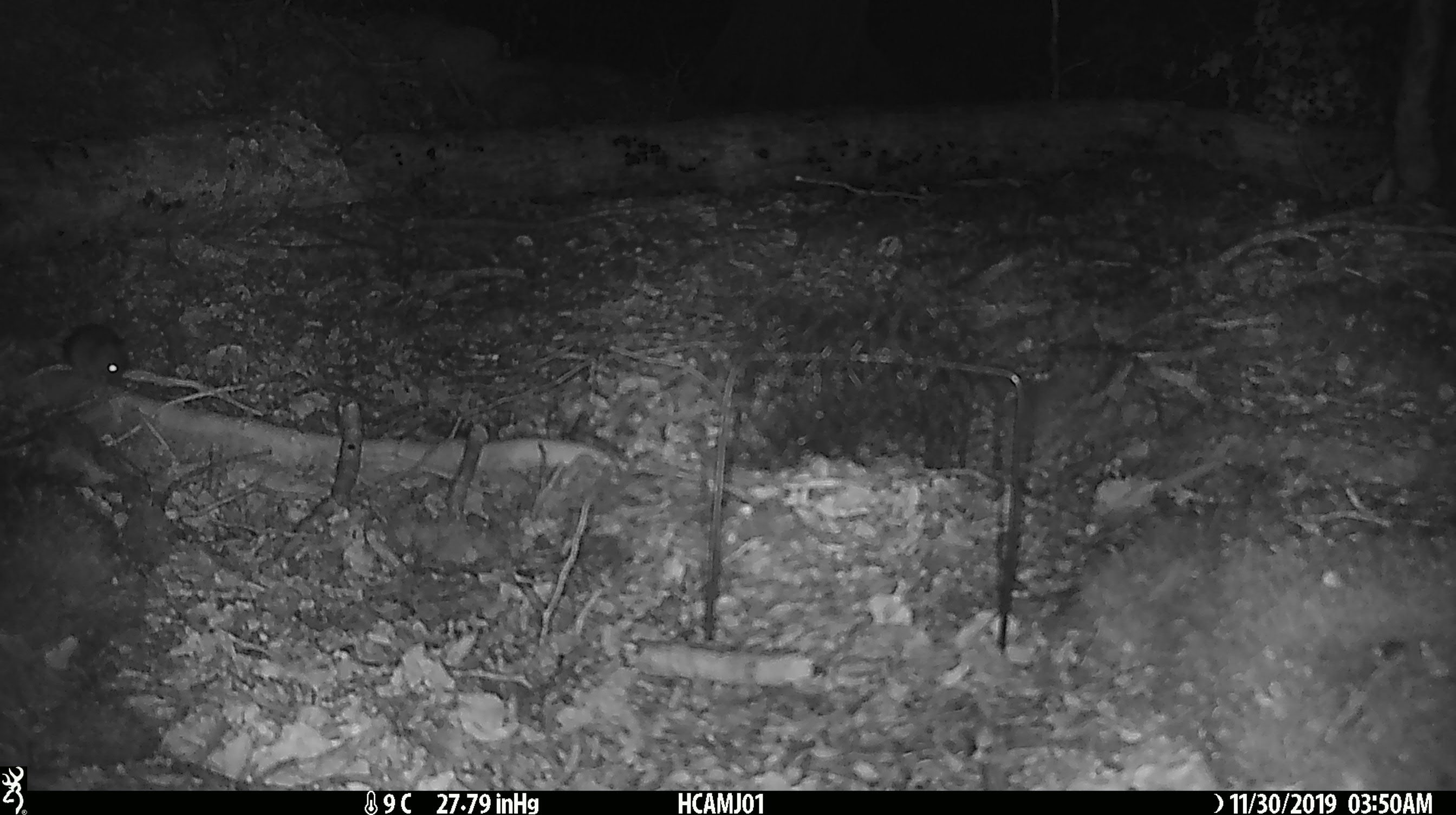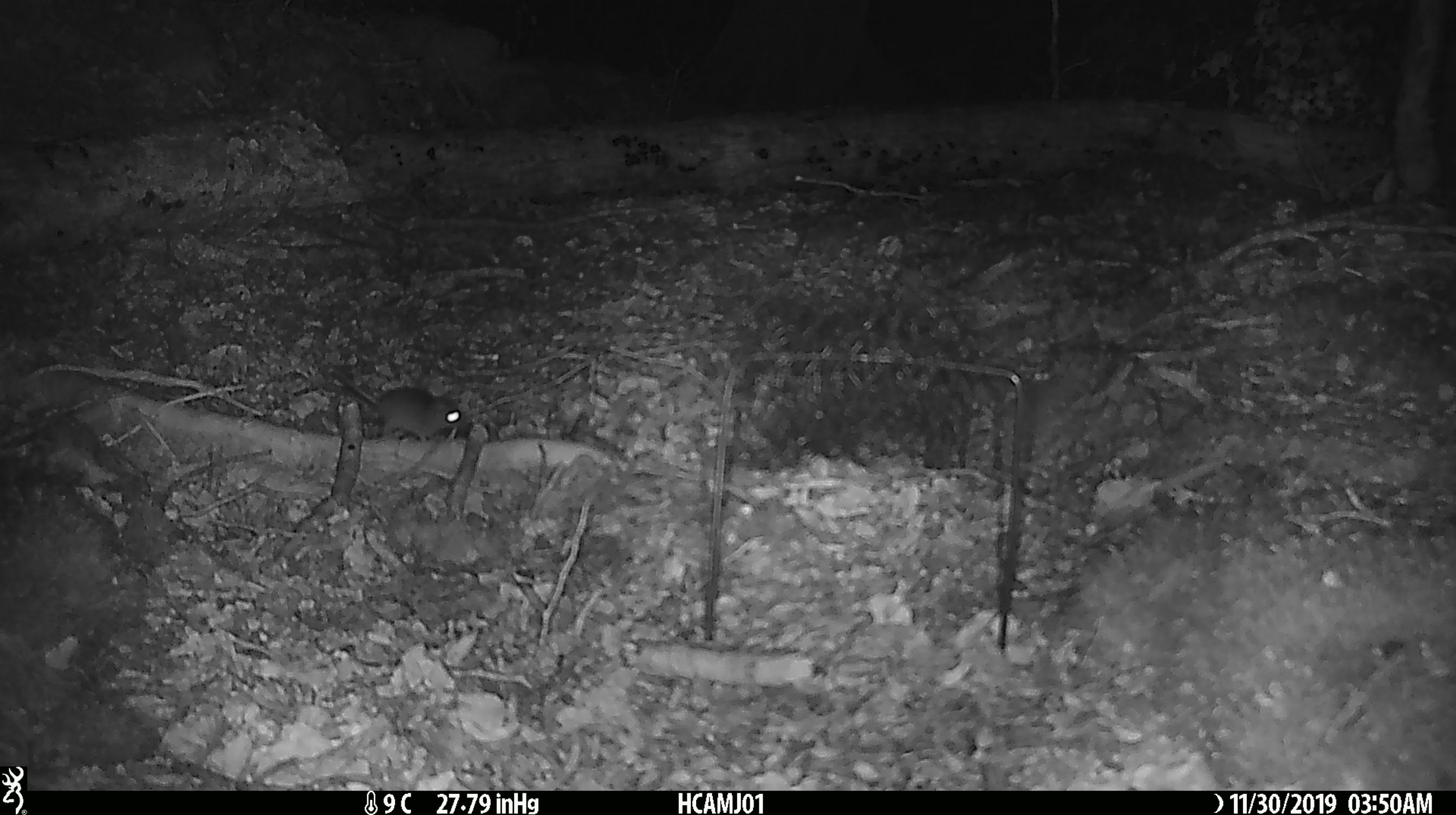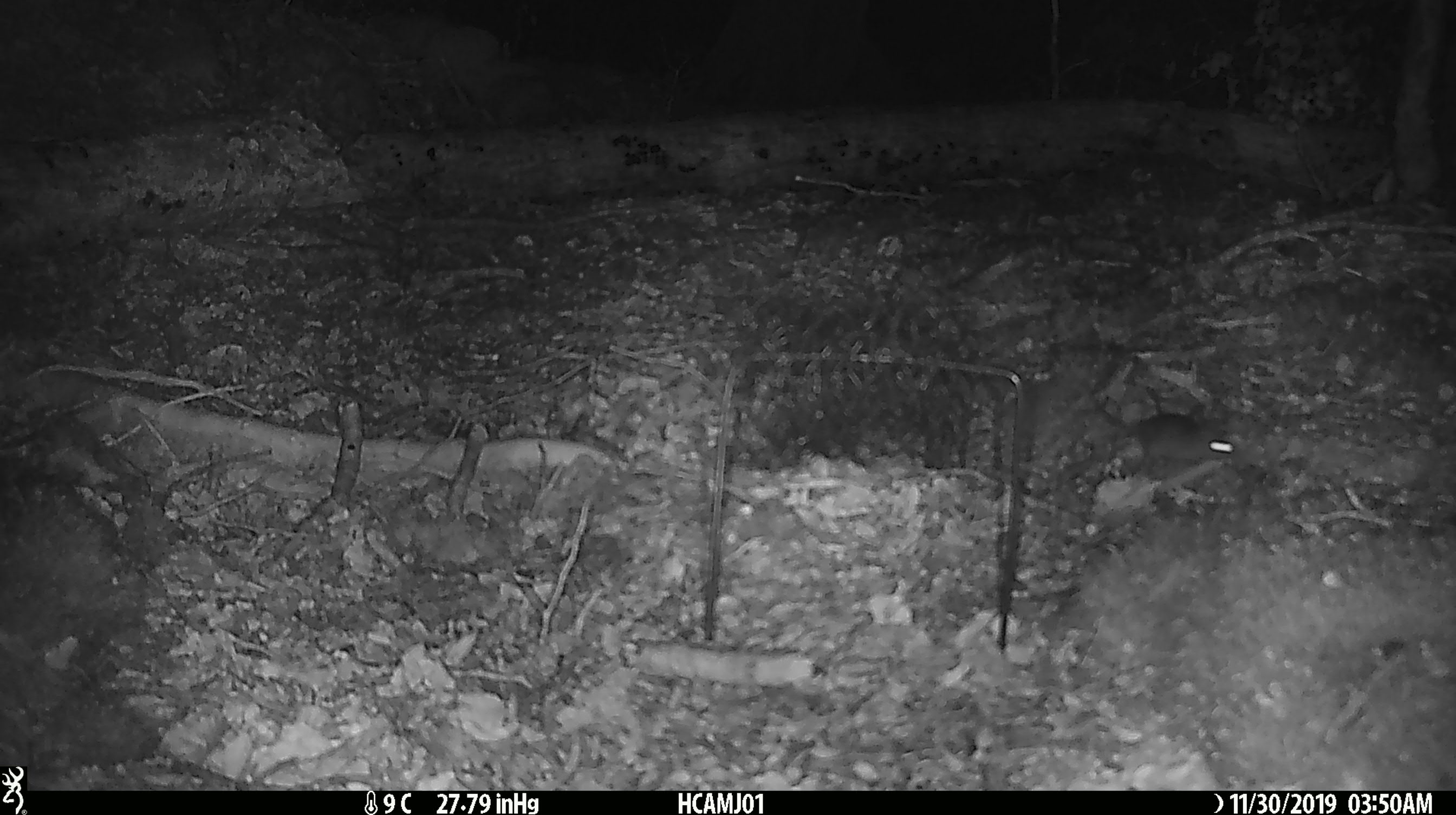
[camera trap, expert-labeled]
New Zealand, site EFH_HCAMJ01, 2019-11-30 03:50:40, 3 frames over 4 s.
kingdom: Animalia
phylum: Chordata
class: Mammalia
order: Rodentia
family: Muridae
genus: Mus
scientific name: Mus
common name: mouse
Mouse (Mus).